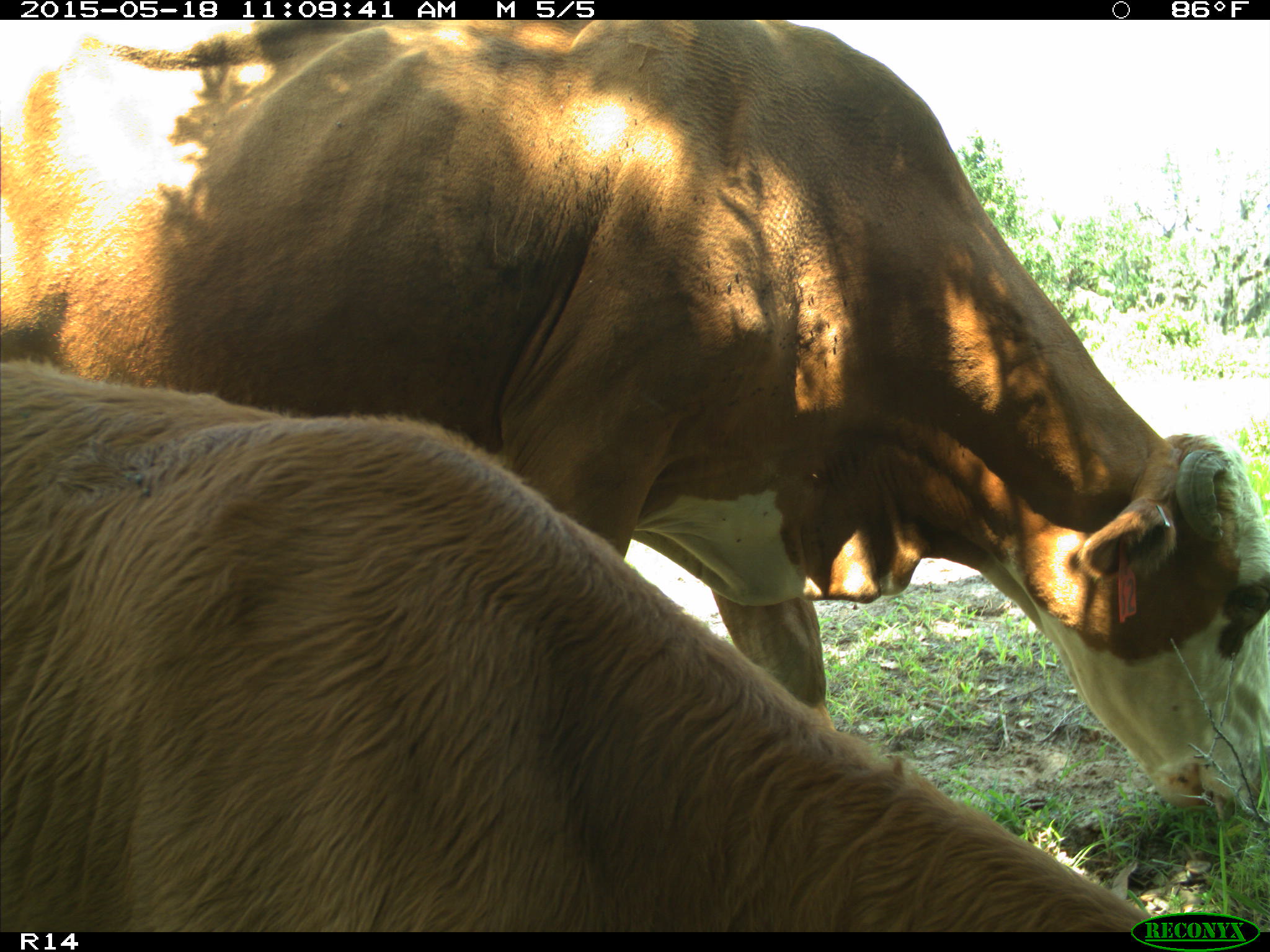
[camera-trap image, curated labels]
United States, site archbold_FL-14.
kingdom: Animalia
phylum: Chordata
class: Mammalia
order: Artiodactyla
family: Bovidae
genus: Bos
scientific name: Bos taurus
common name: domestic cow